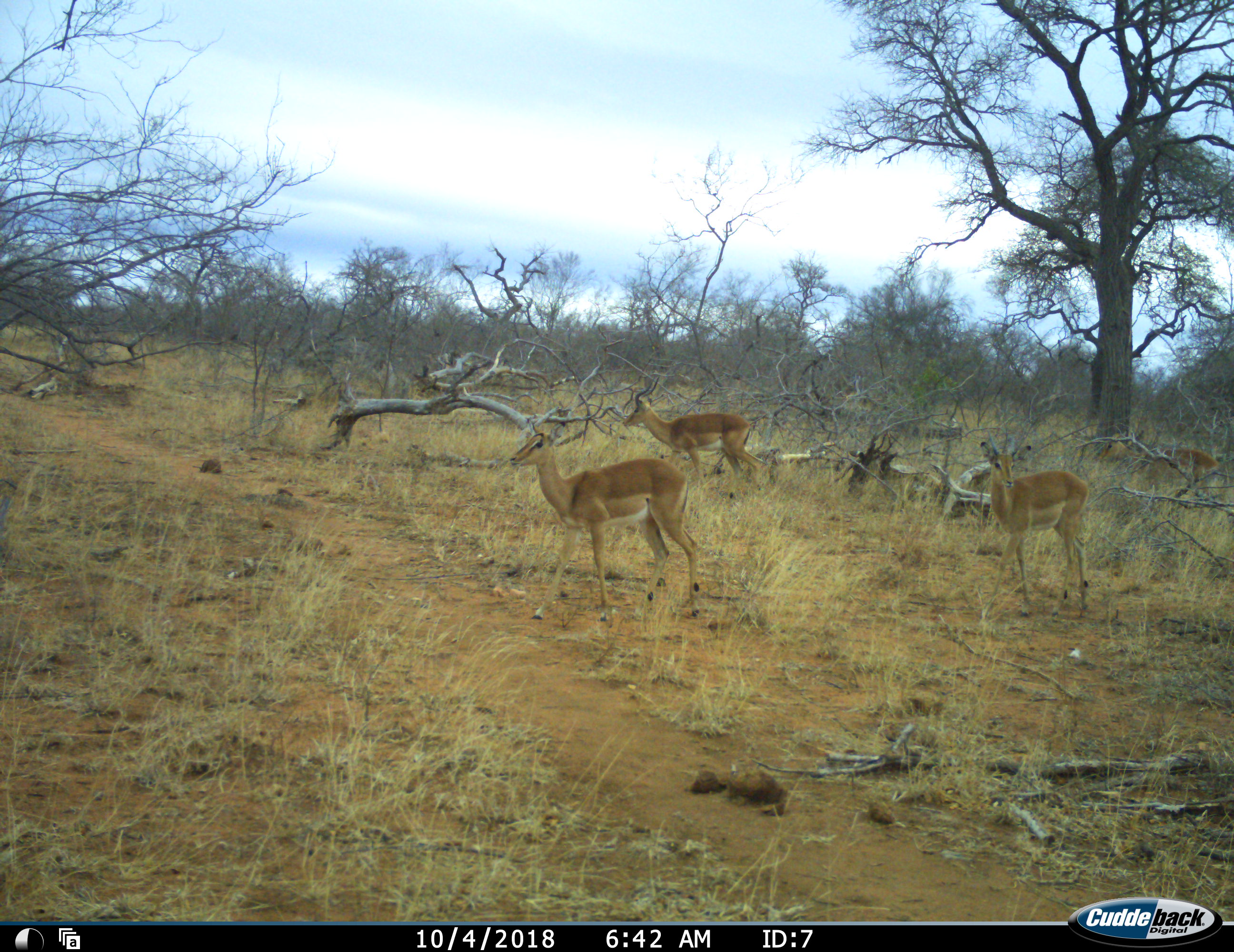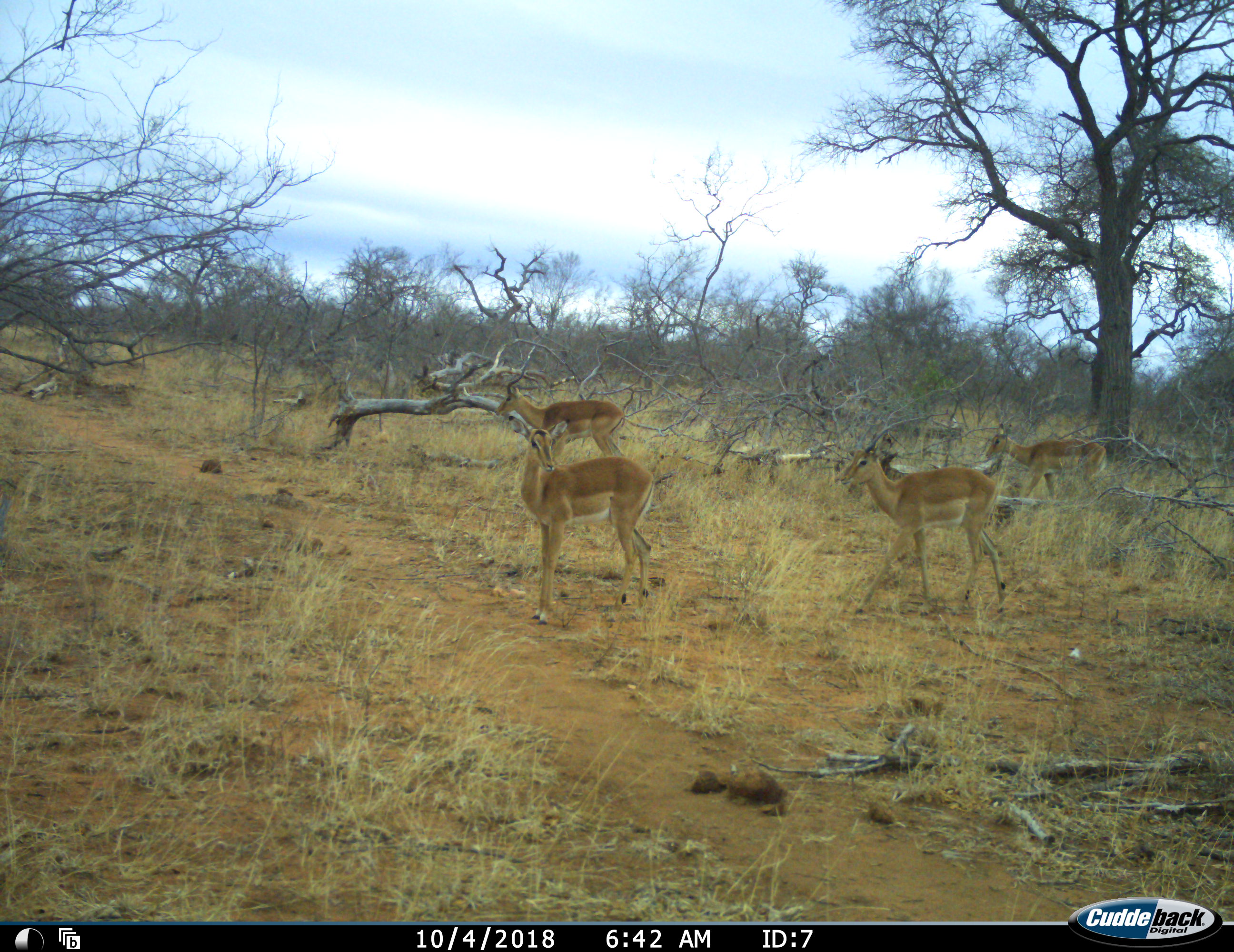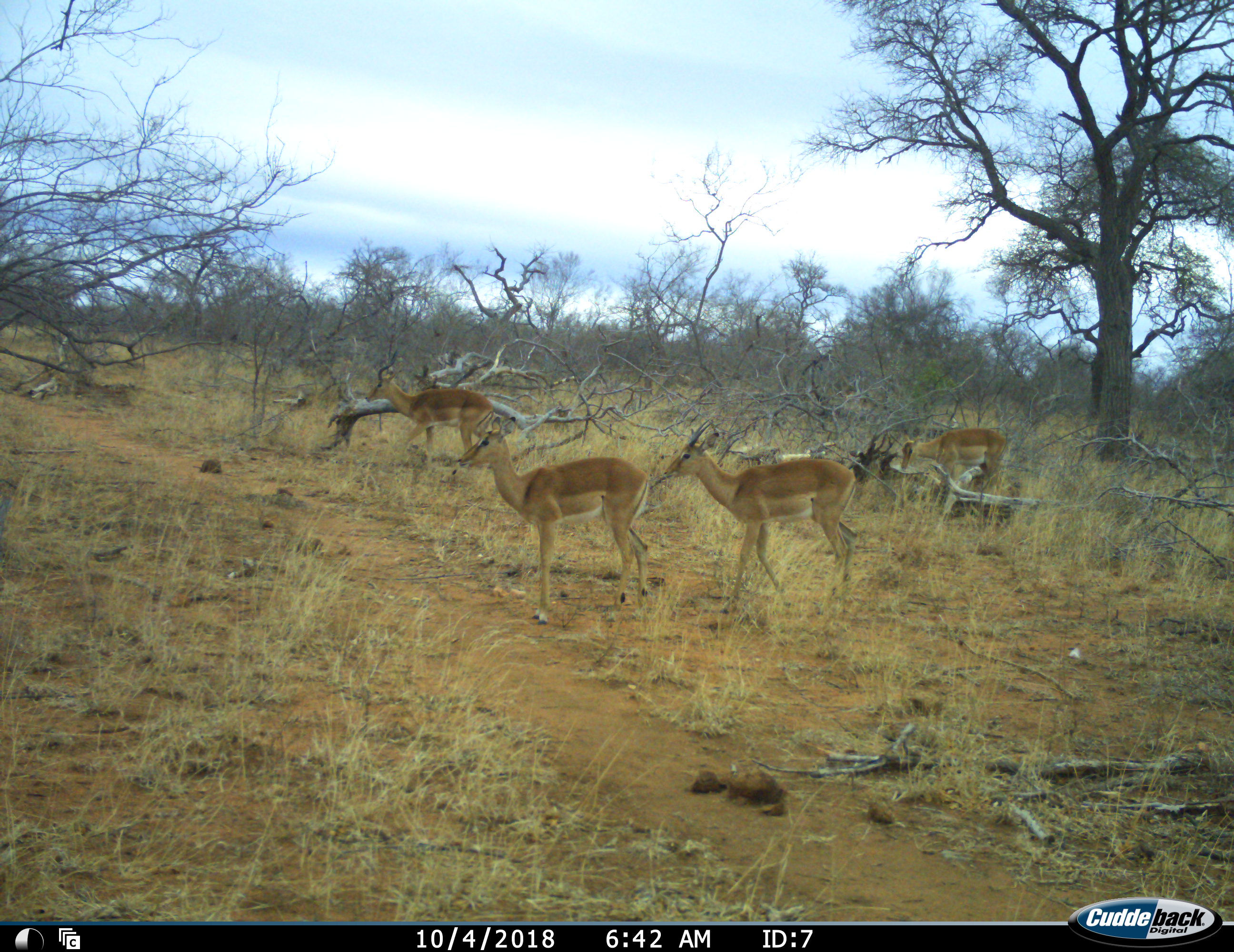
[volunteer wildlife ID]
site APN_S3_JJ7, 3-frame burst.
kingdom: Animalia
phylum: Chordata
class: Mammalia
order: Artiodactyla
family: Bovidae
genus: Aepyceros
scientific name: Aepyceros melampus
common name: impala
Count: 4.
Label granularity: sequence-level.